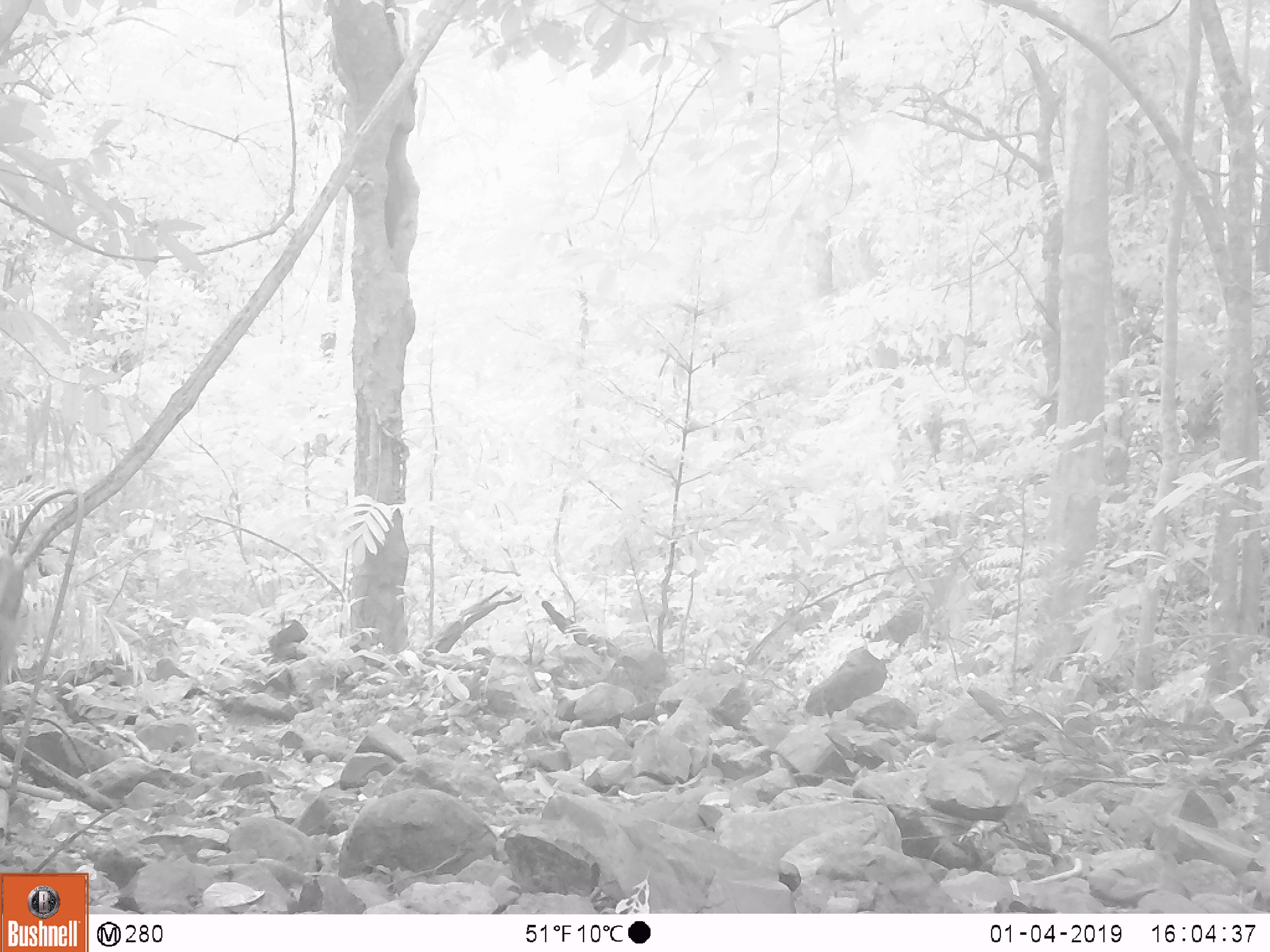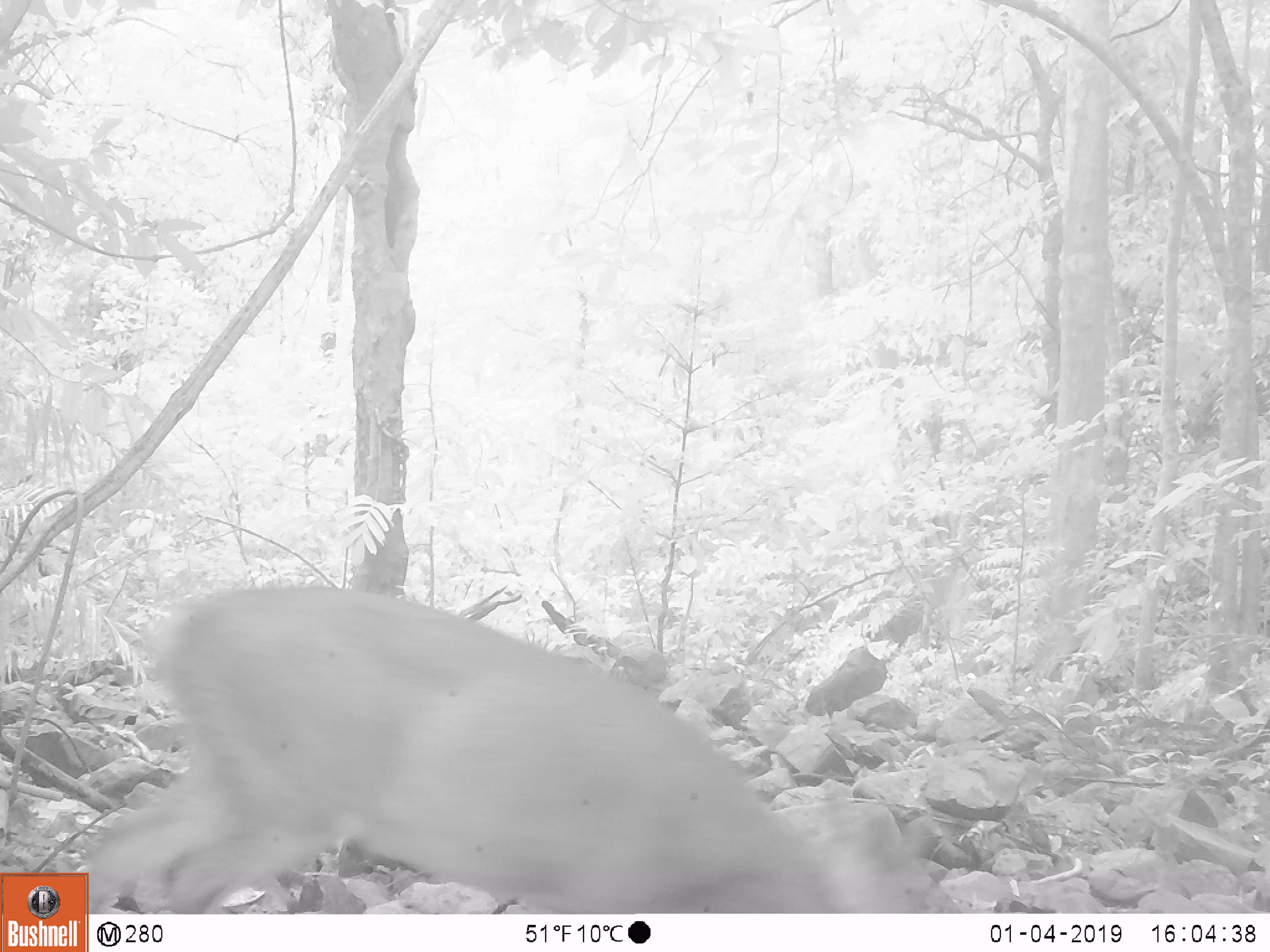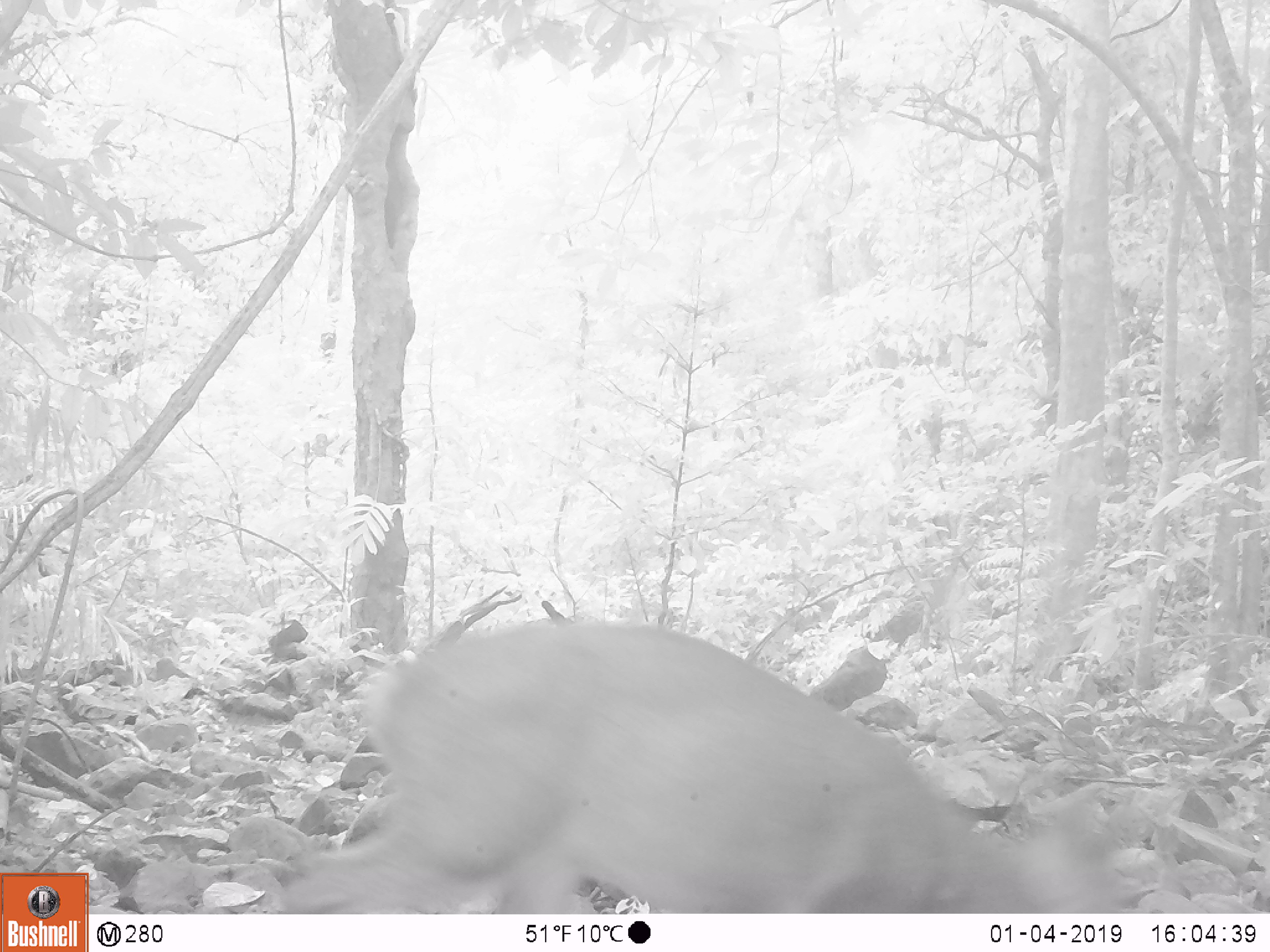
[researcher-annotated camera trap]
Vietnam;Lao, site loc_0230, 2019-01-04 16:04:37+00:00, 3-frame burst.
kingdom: Animalia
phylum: Chordata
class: Mammalia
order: Artiodactyla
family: Cervidae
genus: Muntiacus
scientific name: Muntiacus vuquangensis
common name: large-antlered muntjac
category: large antlered muntjac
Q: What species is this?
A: Large antlered muntjac (large-antlered muntjac) (Muntiacus vuquangensis).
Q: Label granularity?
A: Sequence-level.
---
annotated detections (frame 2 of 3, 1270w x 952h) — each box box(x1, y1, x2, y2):
large antlered muntjac: box(82, 583, 934, 913)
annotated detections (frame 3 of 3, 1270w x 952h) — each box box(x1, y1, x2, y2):
large antlered muntjac: box(269, 619, 1121, 913)